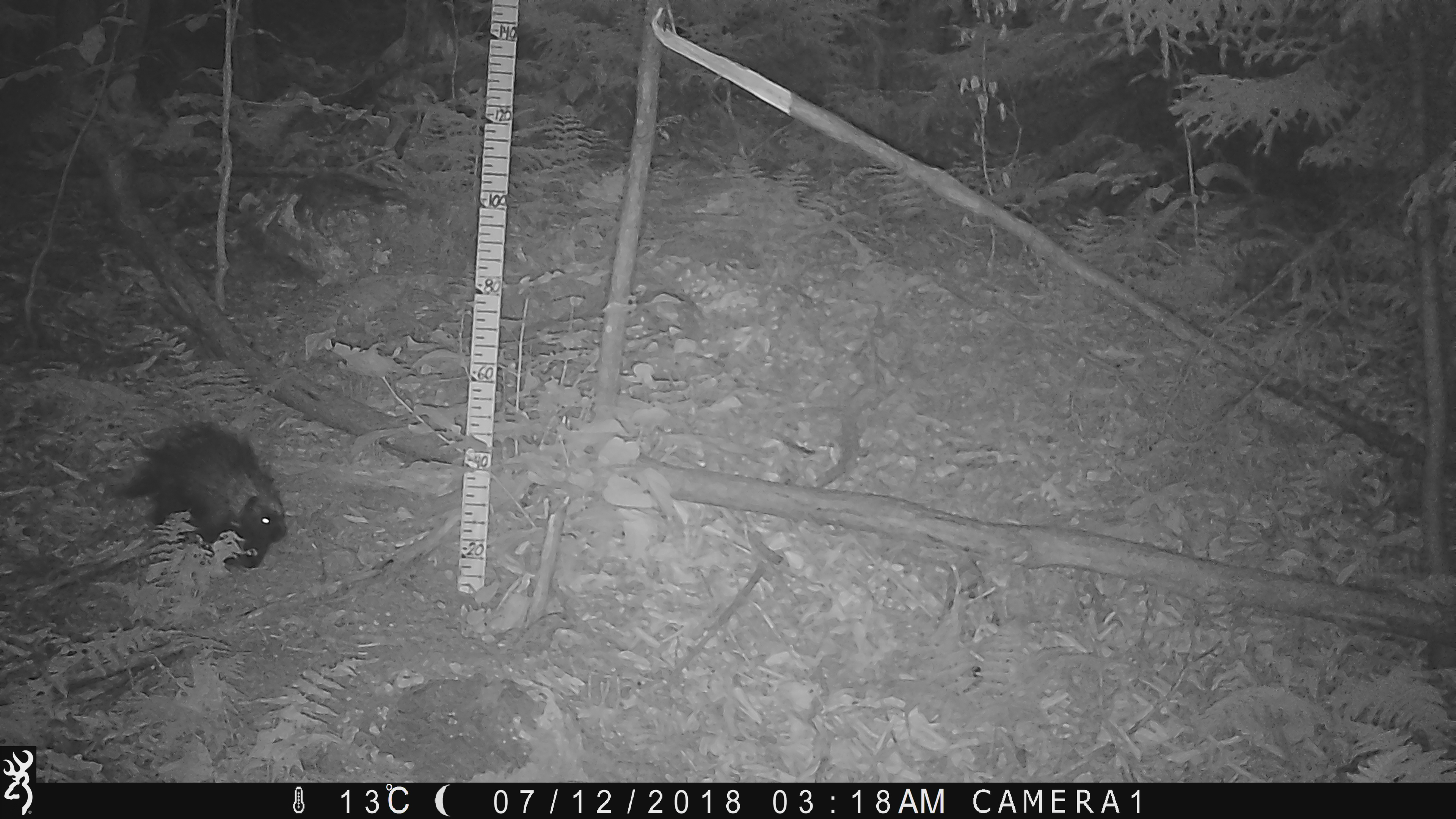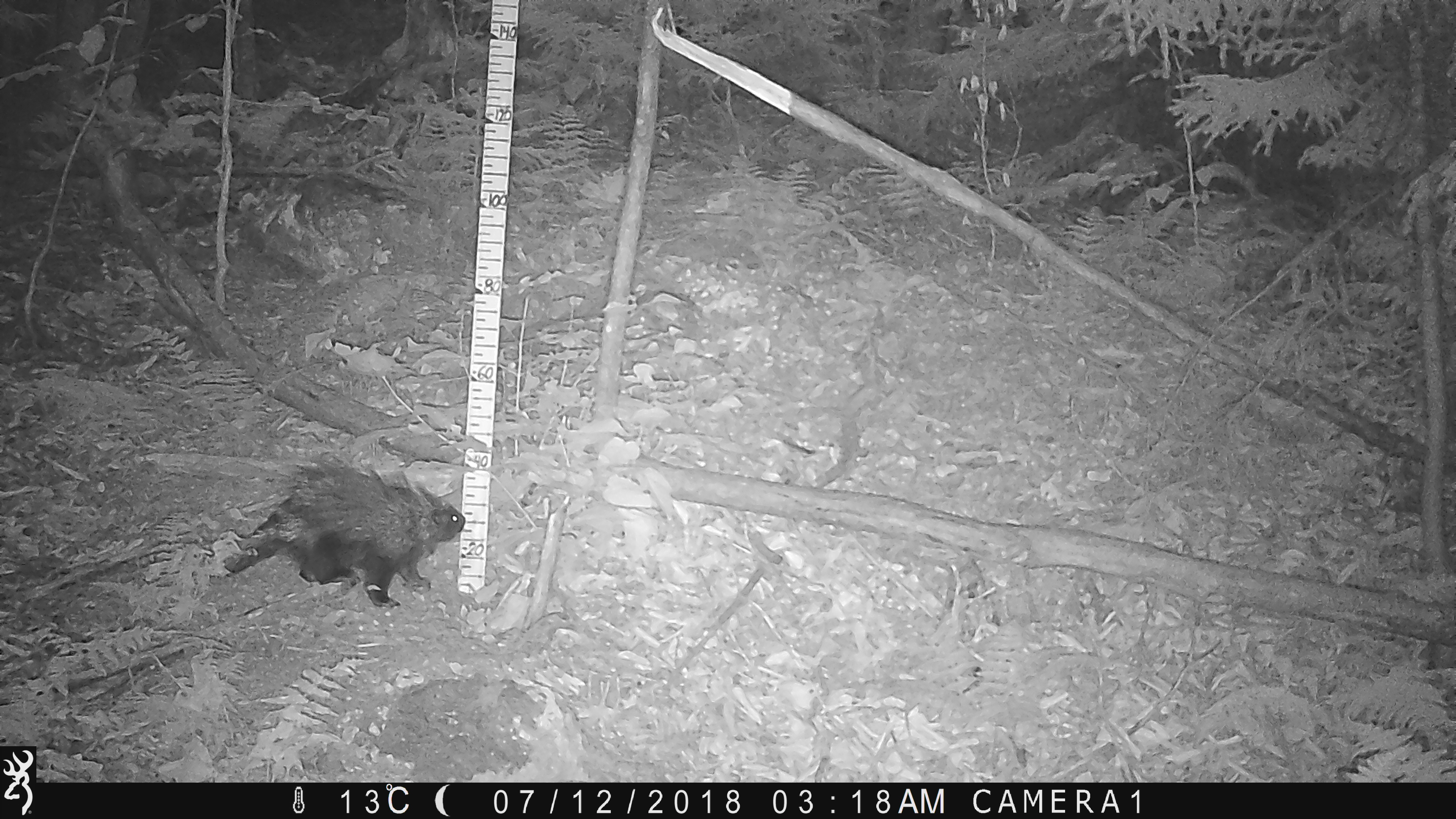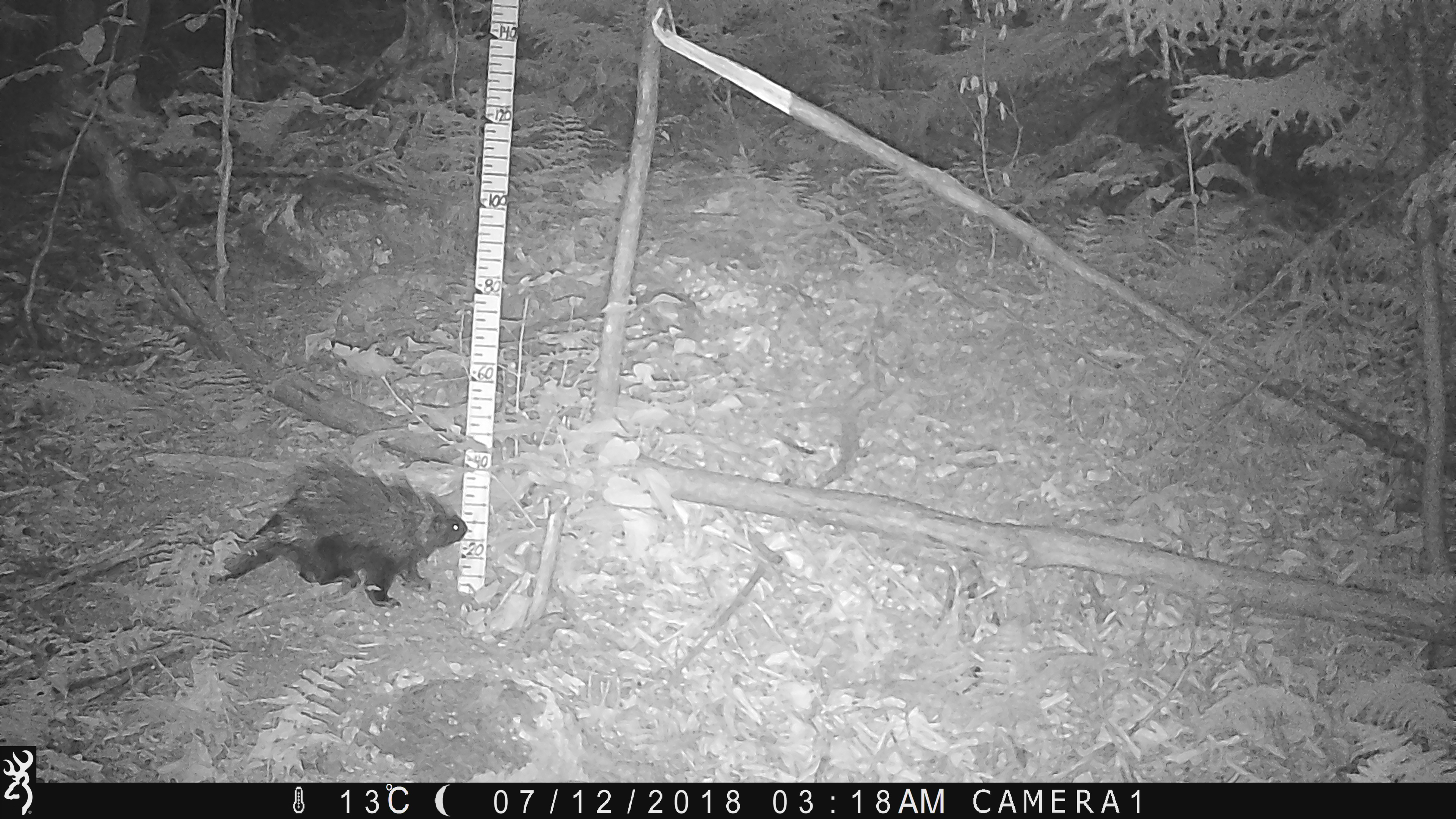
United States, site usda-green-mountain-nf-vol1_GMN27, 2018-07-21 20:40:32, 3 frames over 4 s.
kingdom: Animalia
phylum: Chordata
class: Mammalia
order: Rodentia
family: Erethizontidae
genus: Erethizon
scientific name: Erethizon dorsatum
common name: porcupine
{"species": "porcupine (Erethizon dorsatum)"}